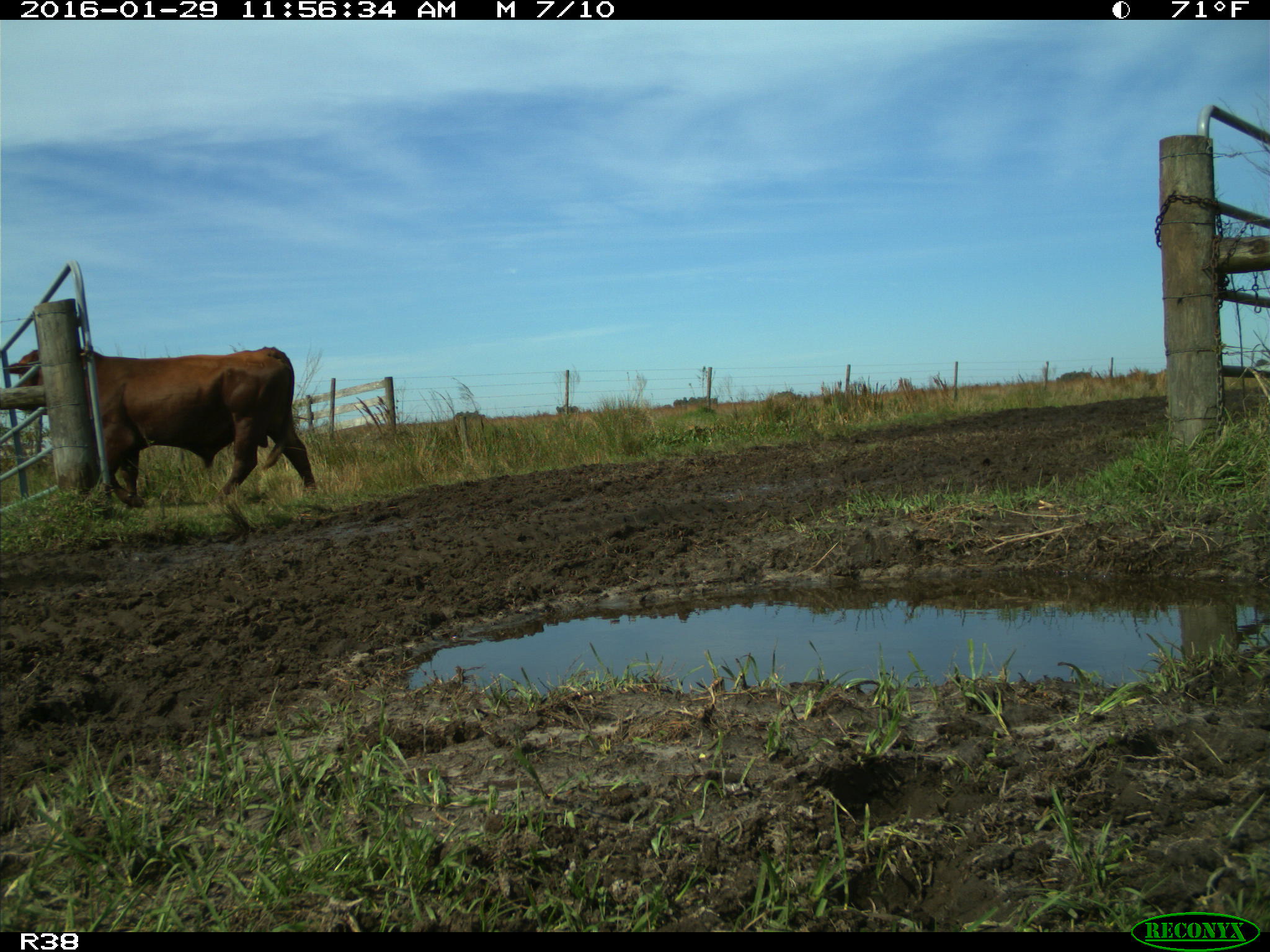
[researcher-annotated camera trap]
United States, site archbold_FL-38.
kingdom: Animalia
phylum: Chordata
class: Mammalia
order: Artiodactyla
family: Bovidae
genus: Bos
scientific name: Bos taurus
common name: domestic cow